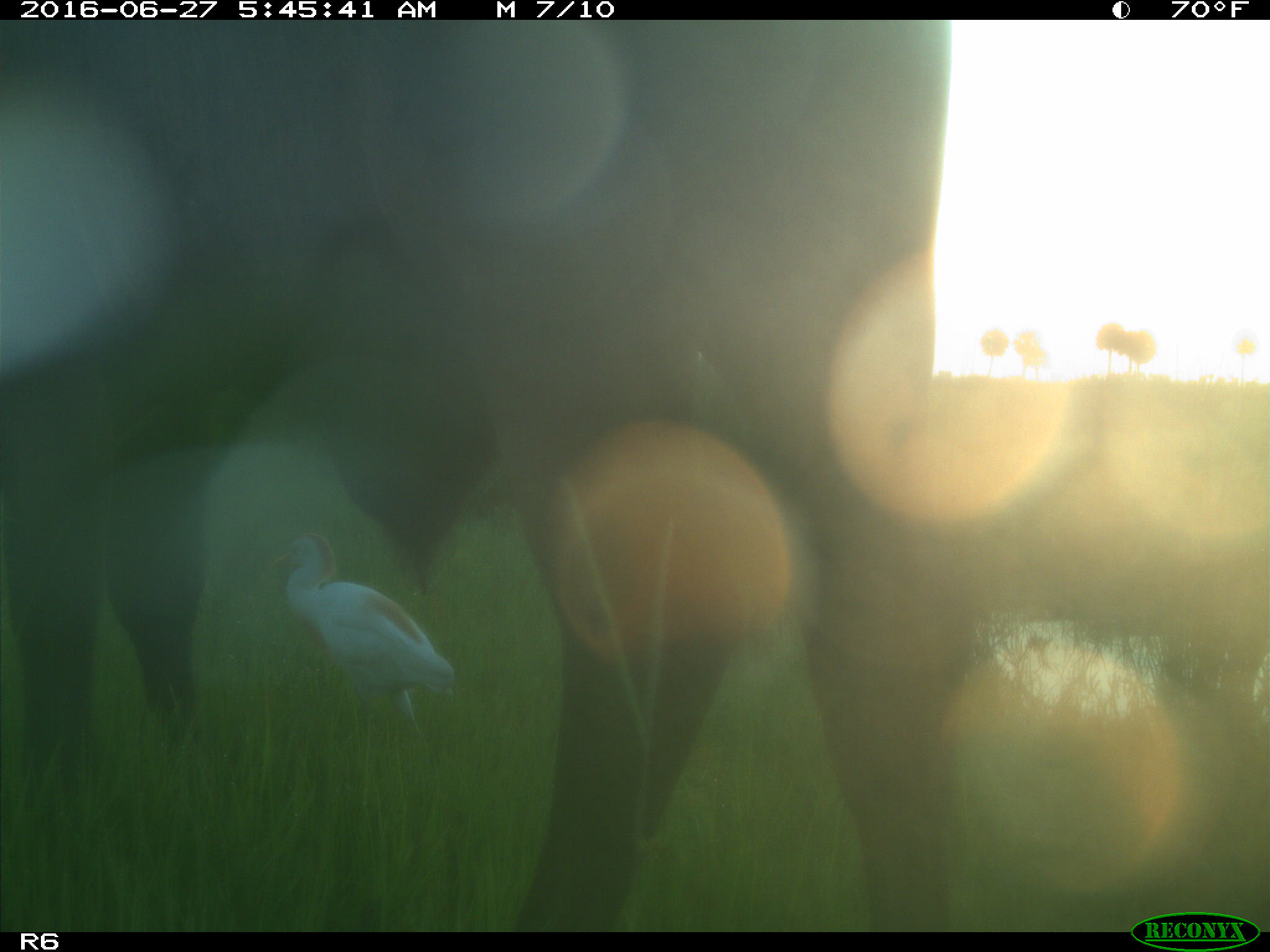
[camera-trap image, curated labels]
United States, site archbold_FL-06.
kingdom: Animalia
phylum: Chordata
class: Mammalia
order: Artiodactyla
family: Bovidae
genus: Bos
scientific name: Bos taurus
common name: domestic cow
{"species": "Bos taurus (domestic cow)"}